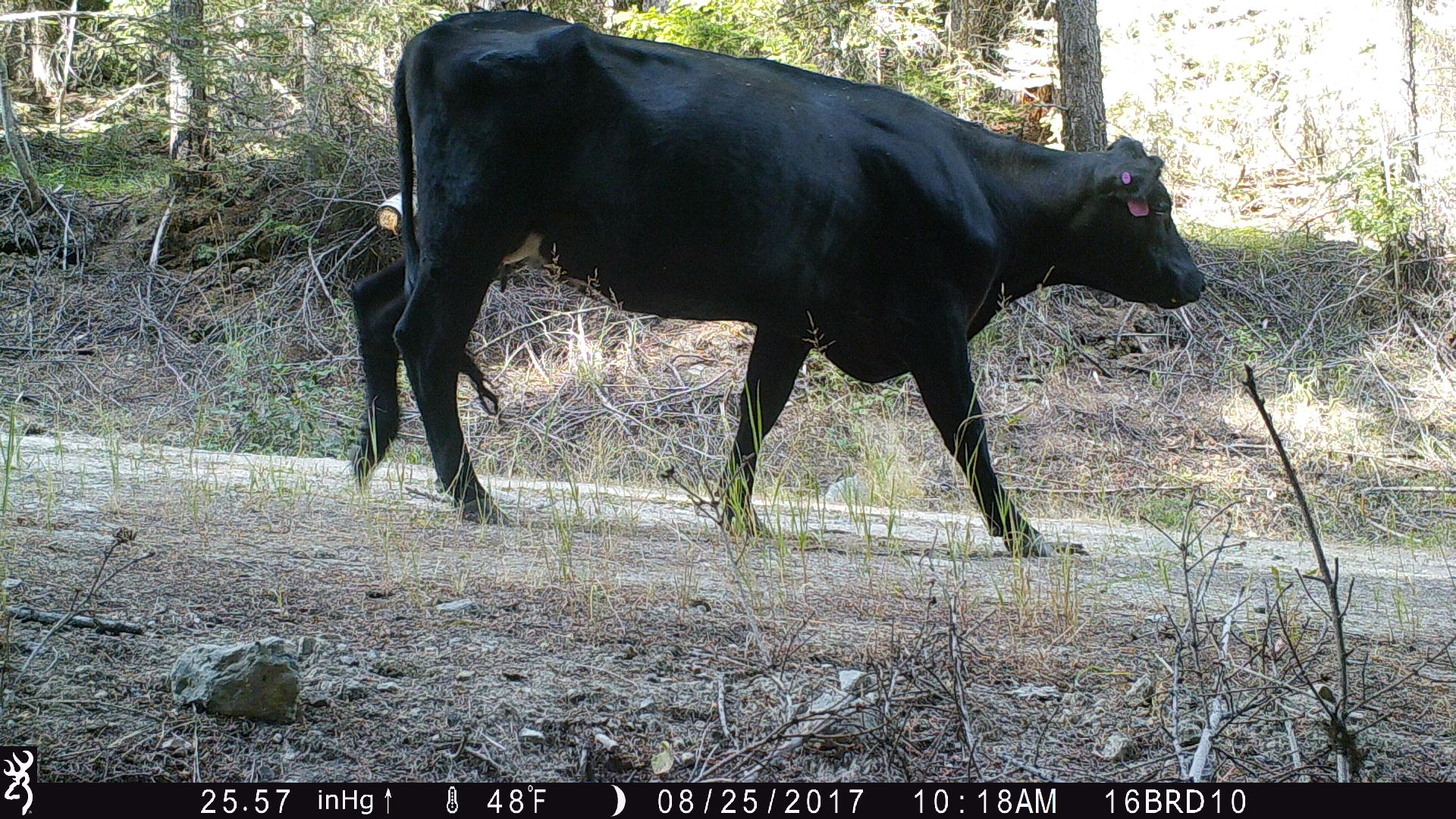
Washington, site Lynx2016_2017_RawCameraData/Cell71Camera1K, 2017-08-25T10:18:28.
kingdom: Animalia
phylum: Chordata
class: Mammalia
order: Artiodactyla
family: Bovidae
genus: Bos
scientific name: Bos taurus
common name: domestic cattle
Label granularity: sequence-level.